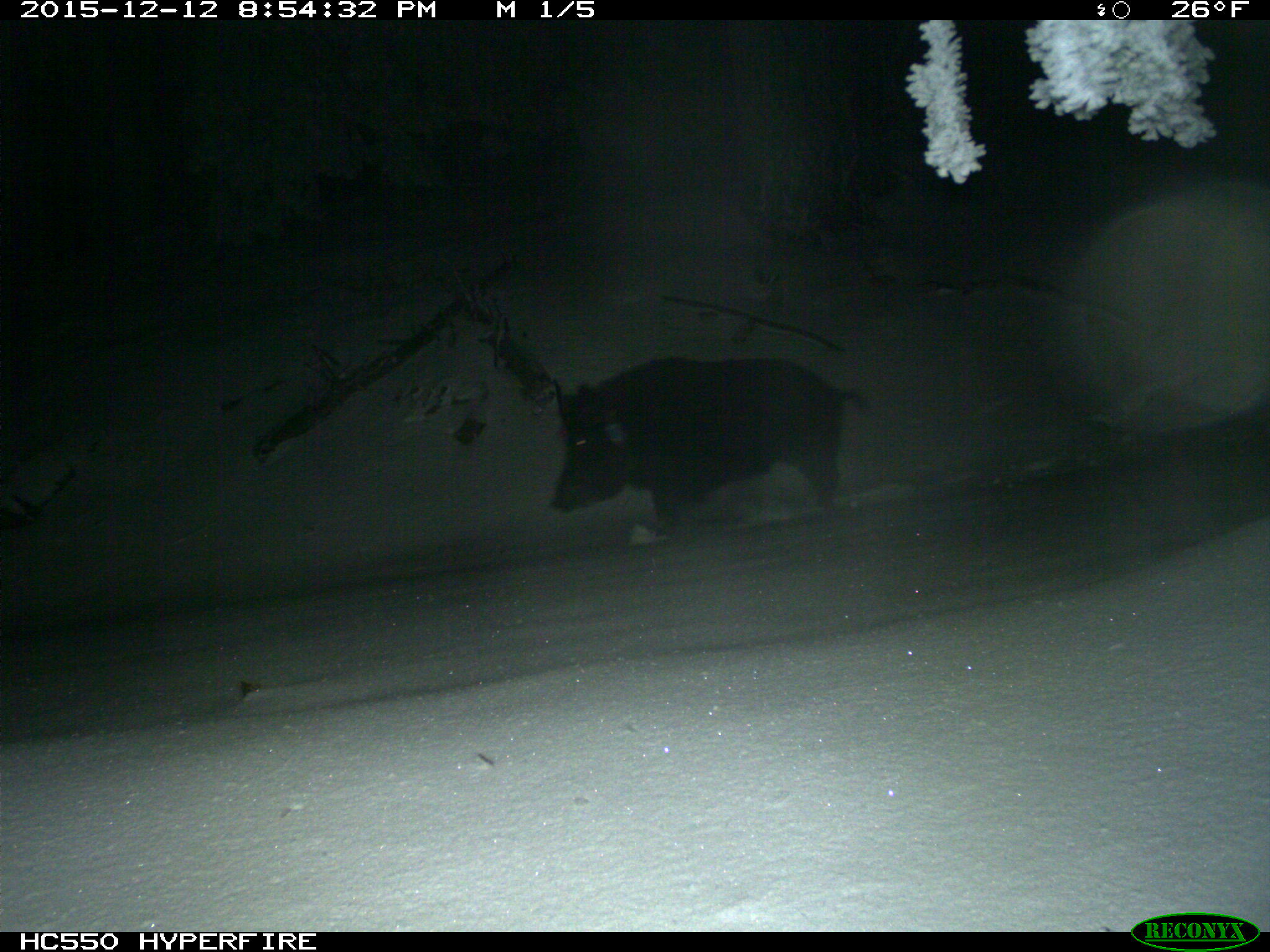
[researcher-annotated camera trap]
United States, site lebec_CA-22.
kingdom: Animalia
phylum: Chordata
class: Mammalia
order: Artiodactyla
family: Suidae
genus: Sus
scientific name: Sus scrofa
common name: wild boar